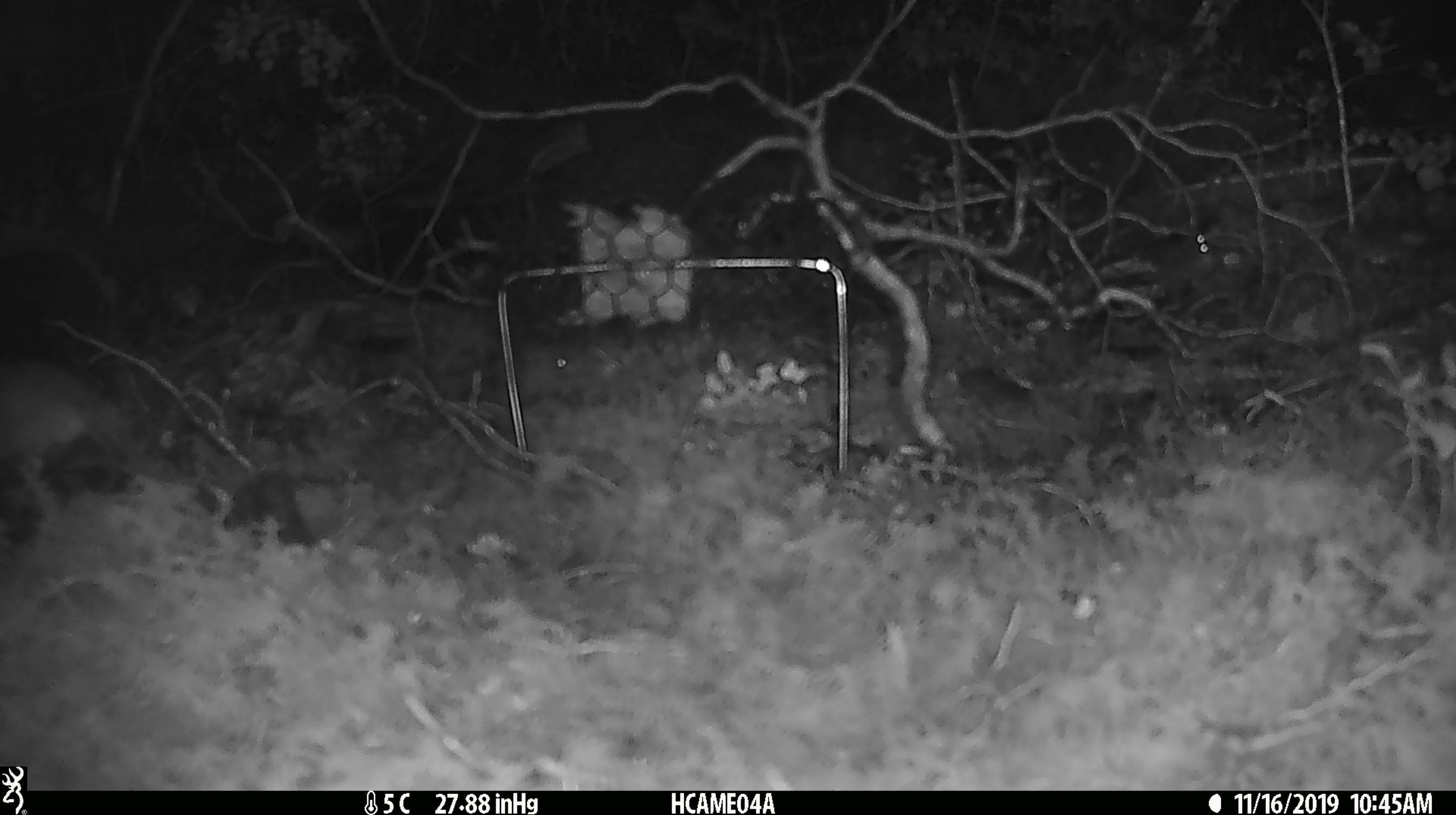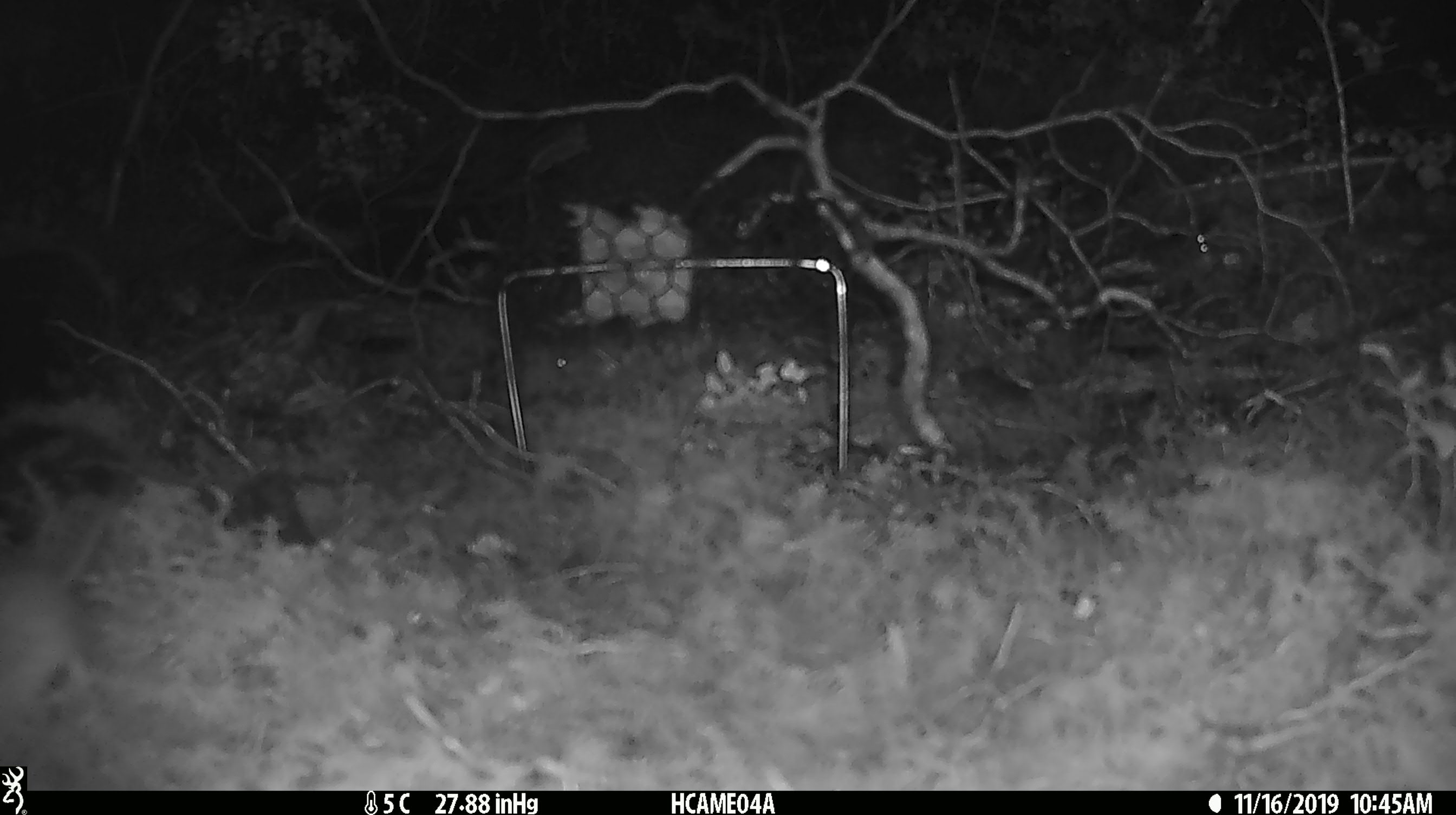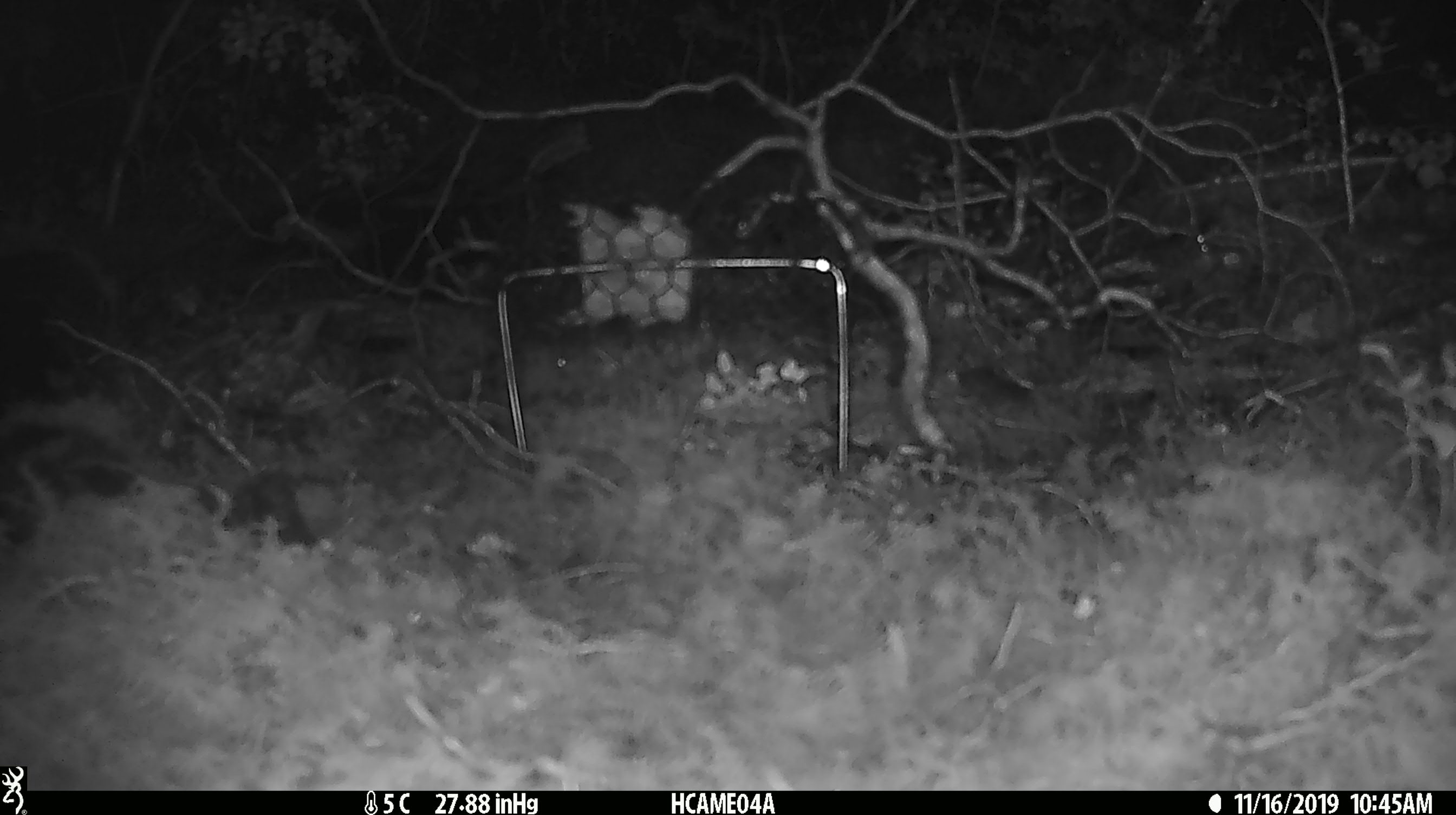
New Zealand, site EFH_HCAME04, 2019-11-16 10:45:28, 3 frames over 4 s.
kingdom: Animalia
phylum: Chordata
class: Mammalia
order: Rodentia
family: Muridae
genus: Mus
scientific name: Mus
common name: mouse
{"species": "mouse (Mus)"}